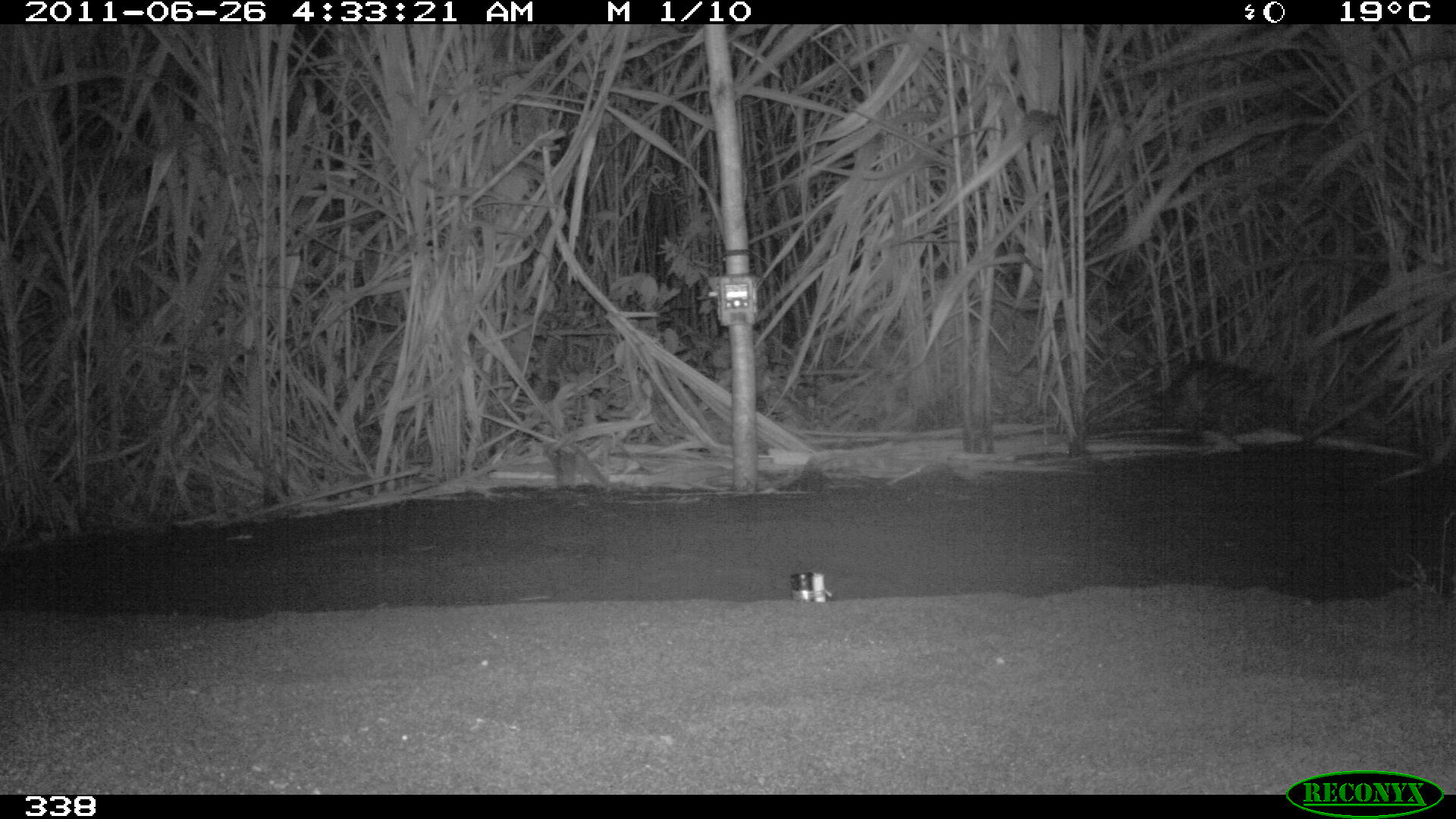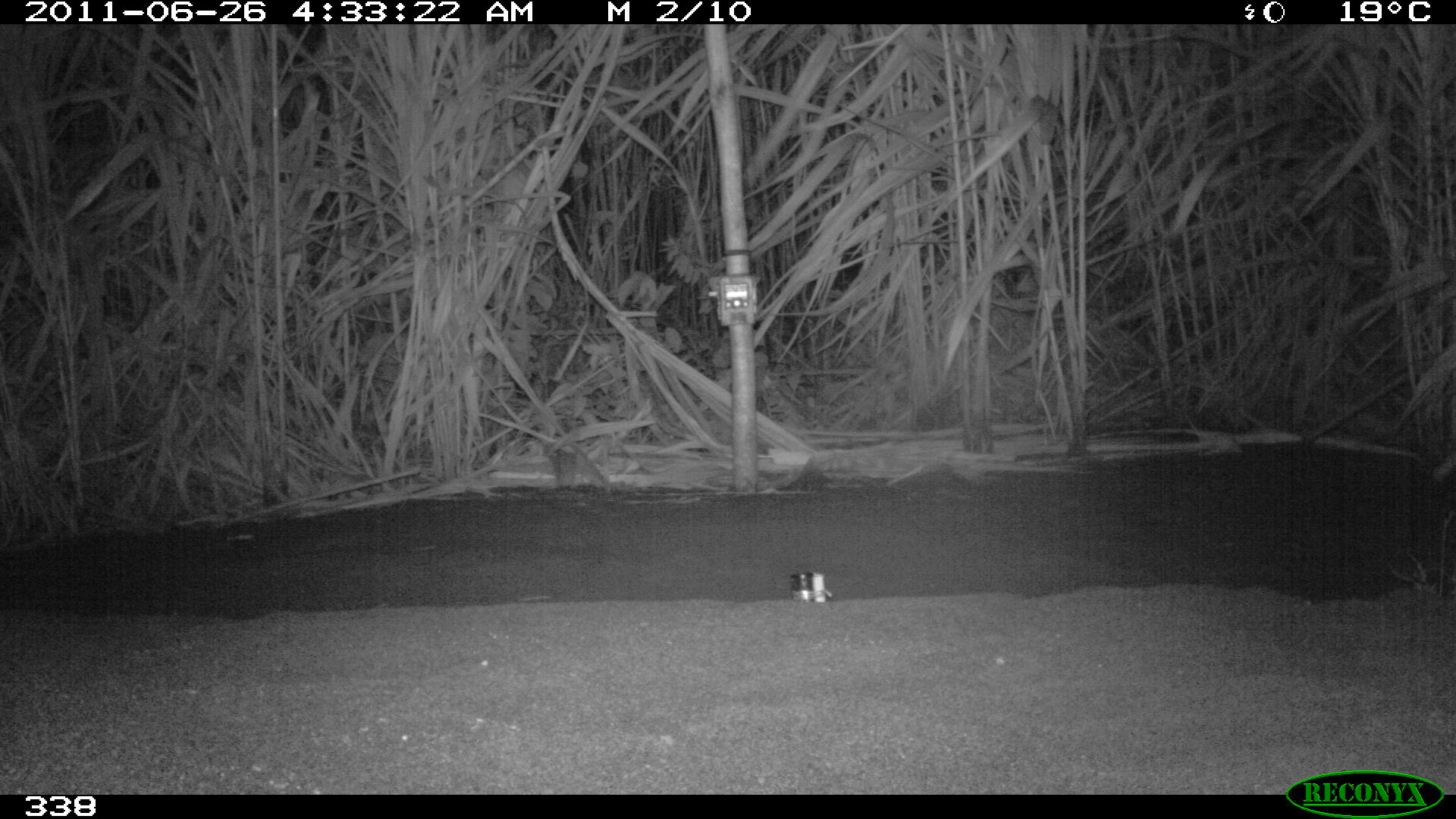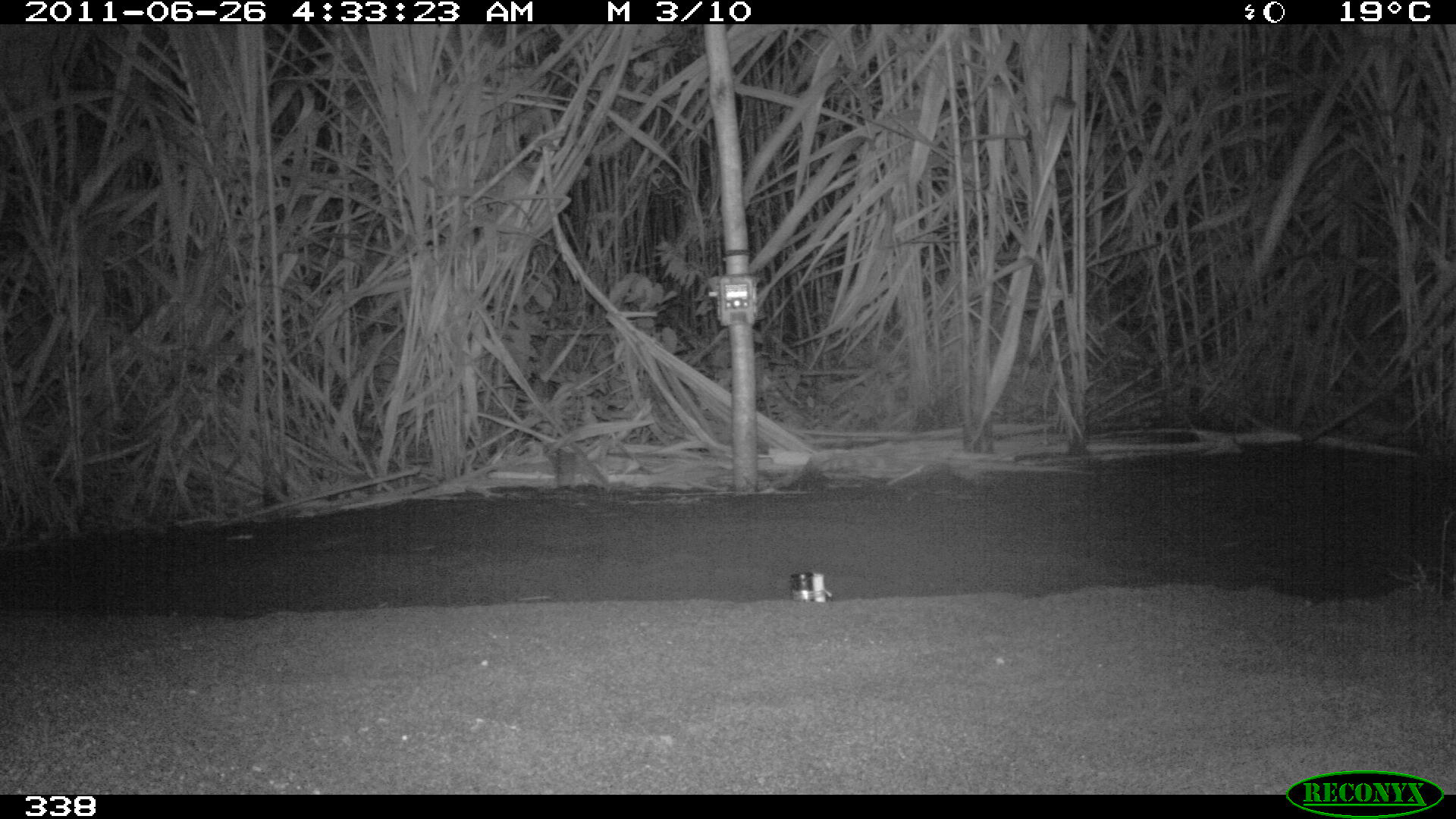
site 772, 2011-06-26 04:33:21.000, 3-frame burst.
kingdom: Animalia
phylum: Chordata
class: Mammalia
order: Carnivora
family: Felidae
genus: Leopardus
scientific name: Leopardus pardalis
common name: ocelot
Leopardus pardalis (ocelot).